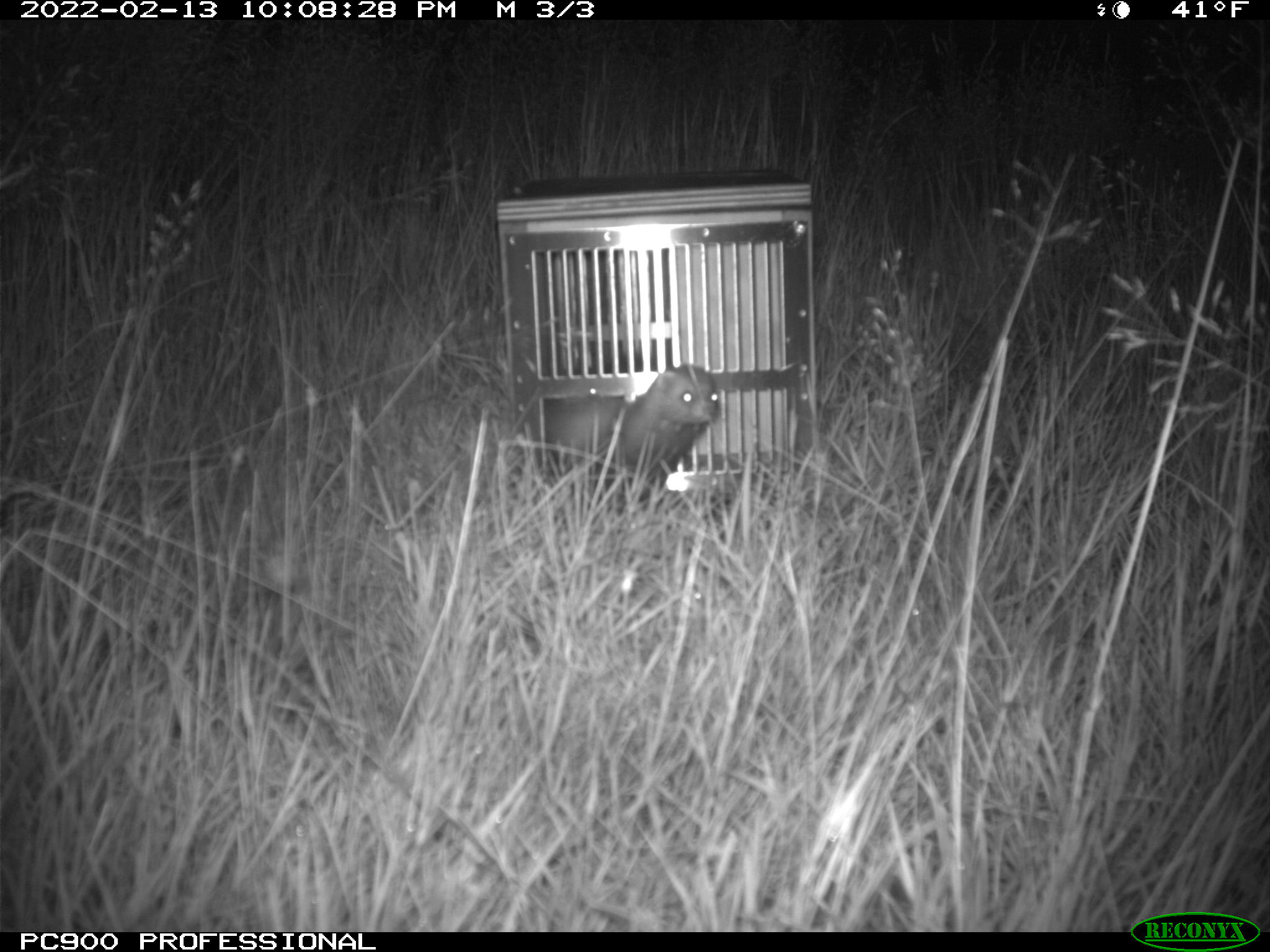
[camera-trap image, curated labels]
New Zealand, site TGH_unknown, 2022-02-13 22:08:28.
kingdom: Animalia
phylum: Chordata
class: Mammalia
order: Carnivora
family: Mustelidae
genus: Mustela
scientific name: Mustela furo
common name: ferret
Ferret (Mustela furo).